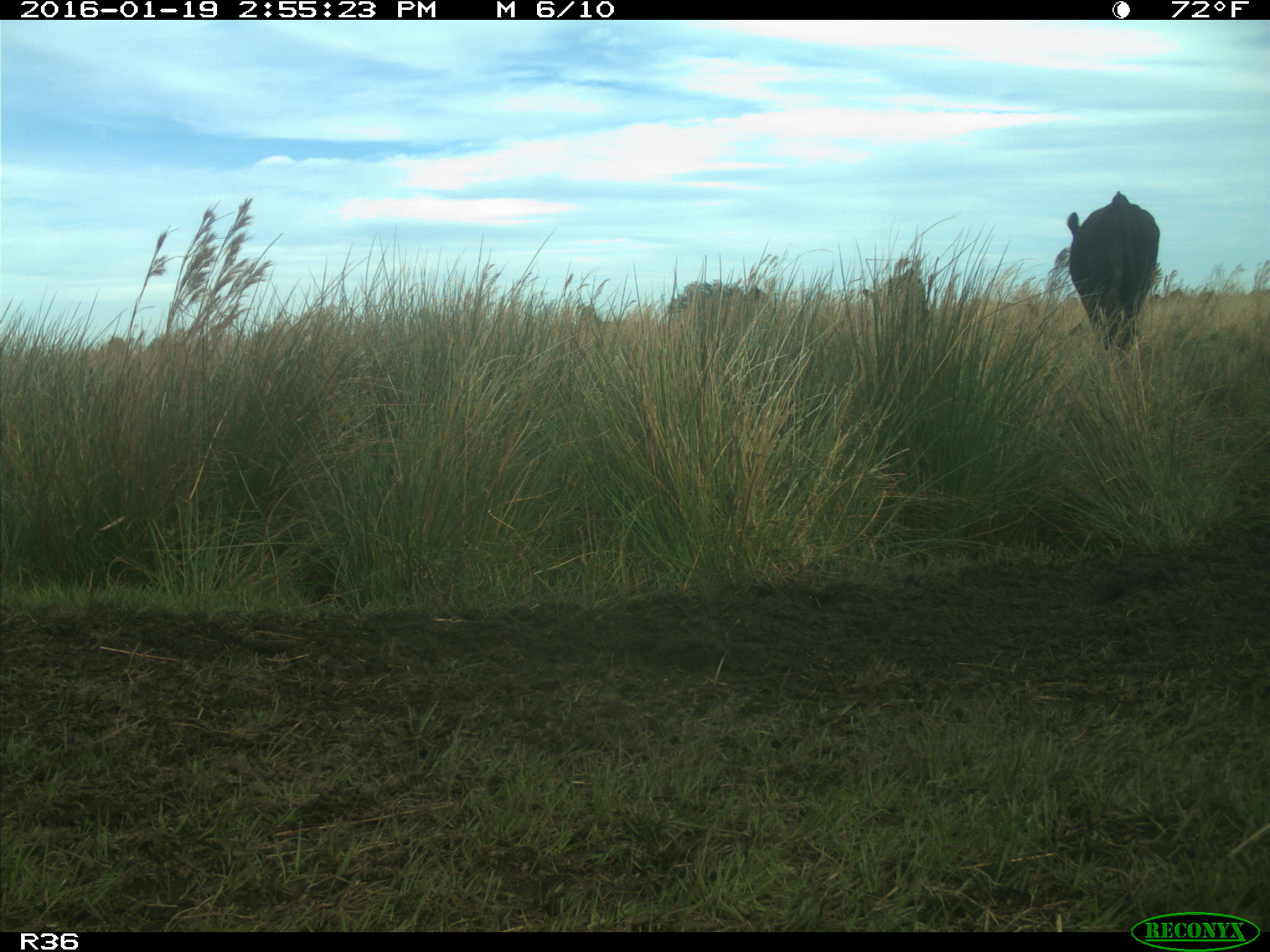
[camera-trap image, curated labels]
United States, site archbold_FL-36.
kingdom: Animalia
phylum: Chordata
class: Mammalia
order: Artiodactyla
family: Bovidae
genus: Bos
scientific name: Bos taurus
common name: domestic cow